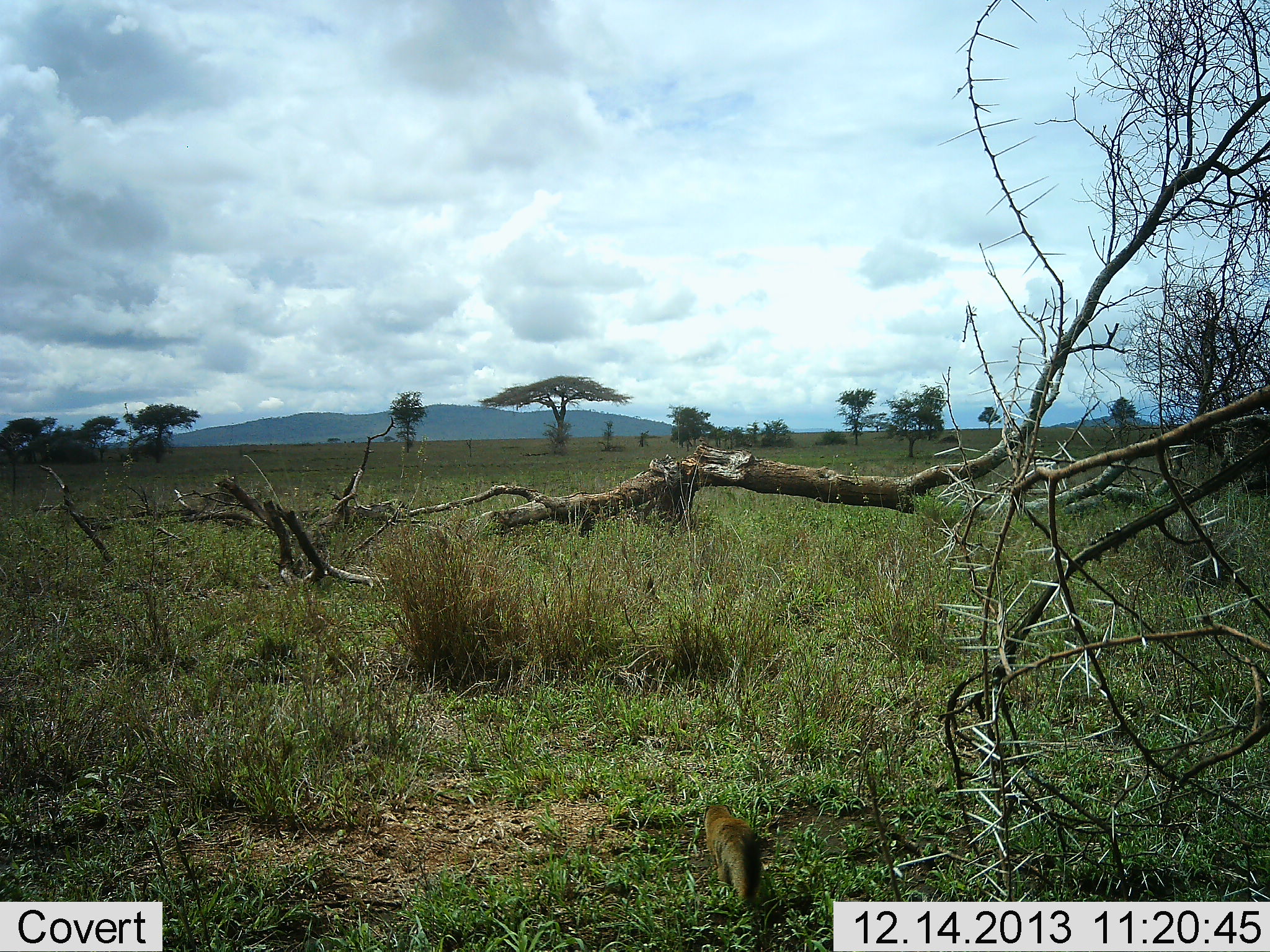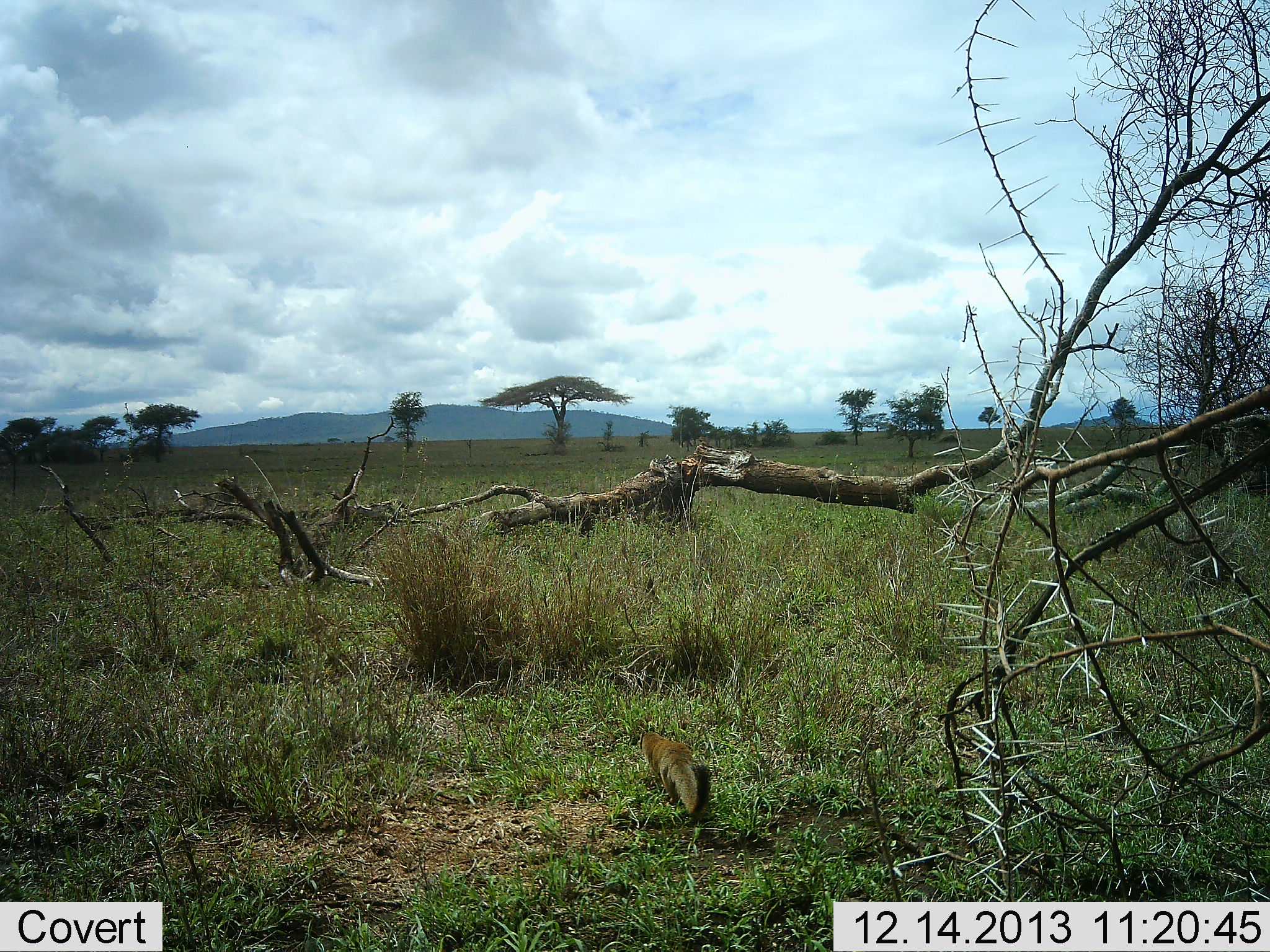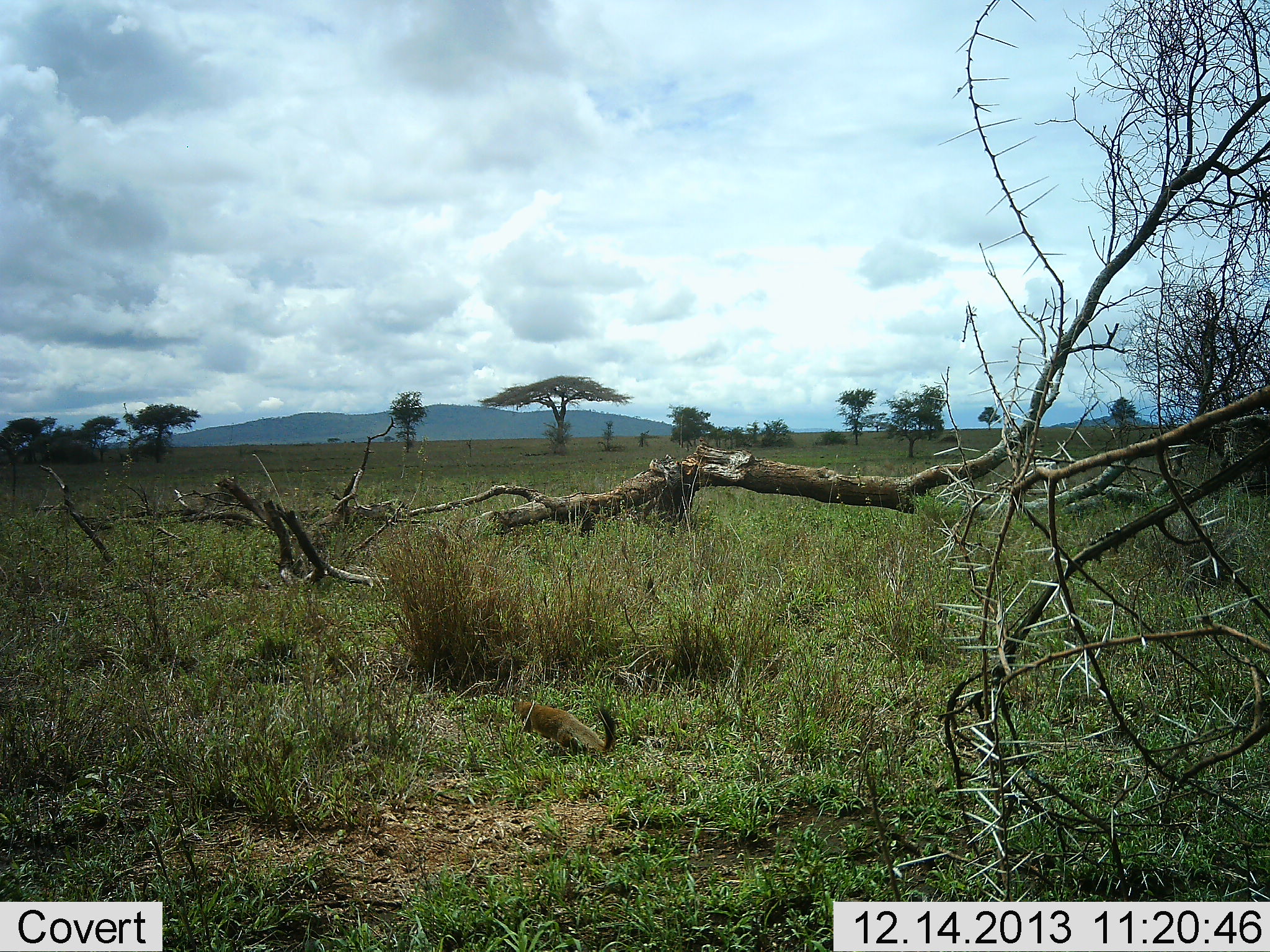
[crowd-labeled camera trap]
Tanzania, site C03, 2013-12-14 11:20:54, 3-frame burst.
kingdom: Animalia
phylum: Chordata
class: Mammalia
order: Carnivora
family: Herpestidae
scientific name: Herpestidae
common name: mongoose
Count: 1.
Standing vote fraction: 0%.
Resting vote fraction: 0%.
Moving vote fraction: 100%.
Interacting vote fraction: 0%.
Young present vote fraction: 0%.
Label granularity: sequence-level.